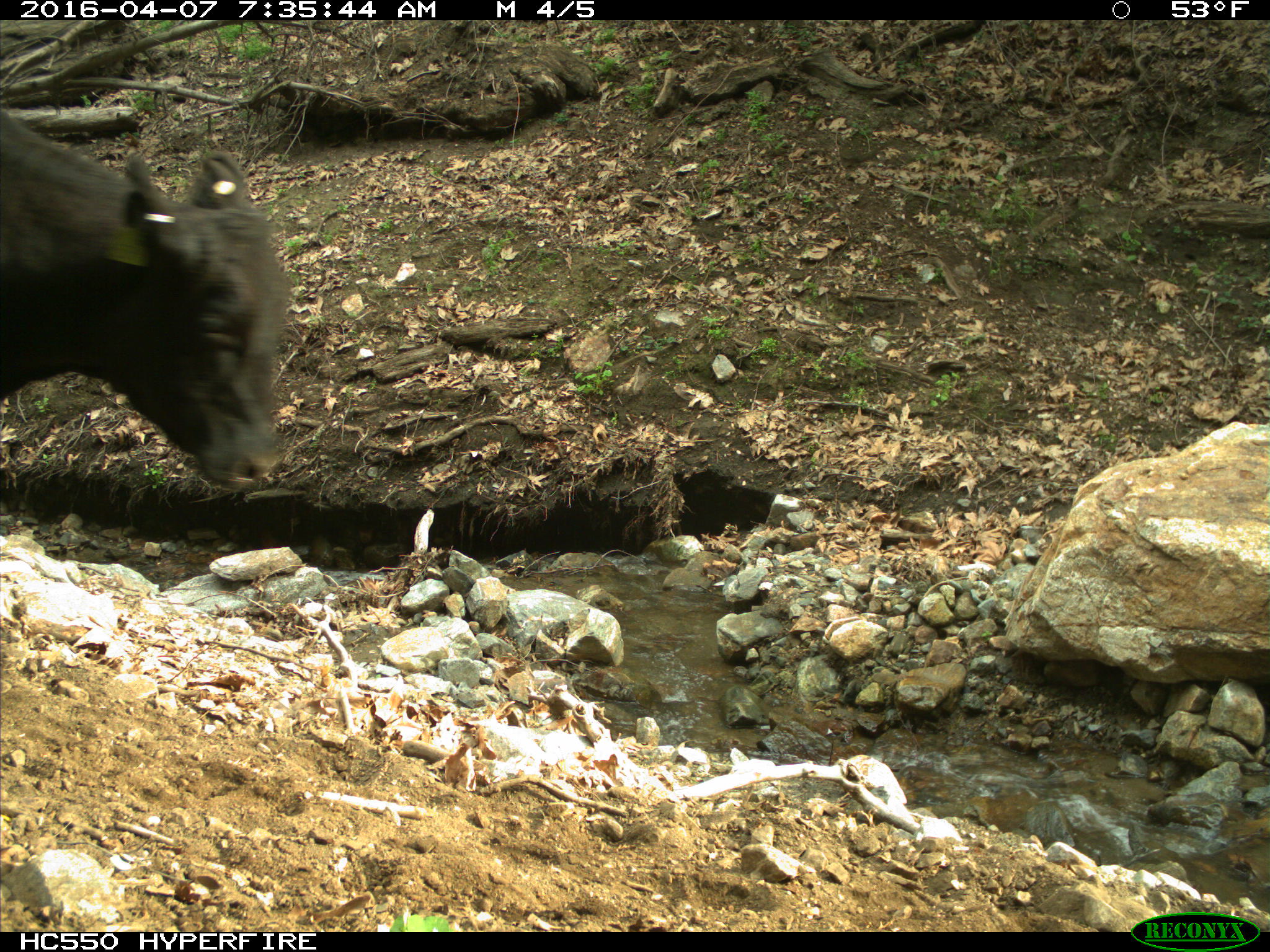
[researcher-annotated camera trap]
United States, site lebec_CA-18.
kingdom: Animalia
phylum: Chordata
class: Mammalia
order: Artiodactyla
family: Bovidae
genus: Bos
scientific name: Bos taurus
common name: domestic cow